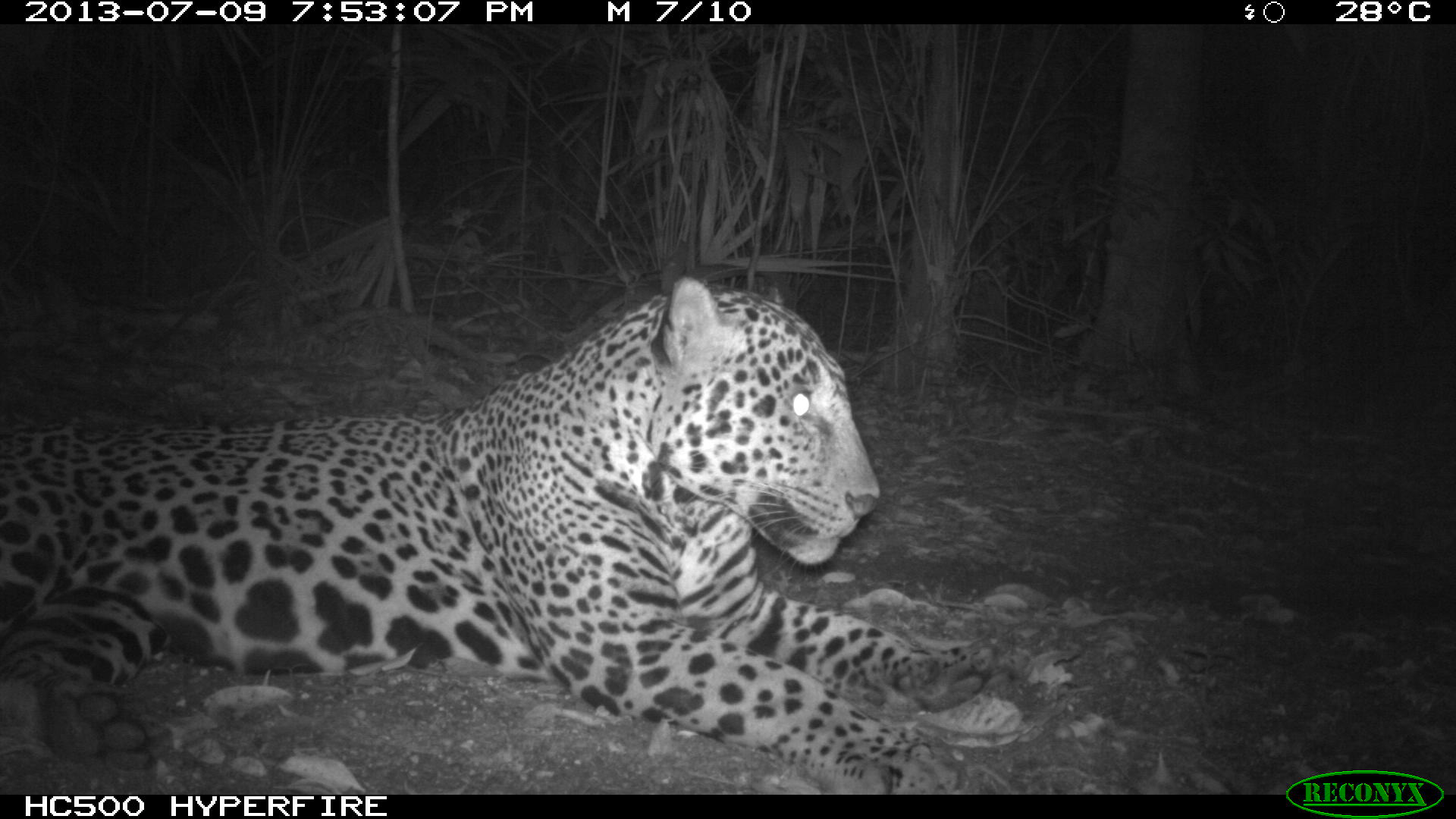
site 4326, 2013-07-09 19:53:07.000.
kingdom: Animalia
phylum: Chordata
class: Mammalia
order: Carnivora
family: Felidae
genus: Panthera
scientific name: Panthera onca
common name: jaguar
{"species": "Panthera onca (jaguar)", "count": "1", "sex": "male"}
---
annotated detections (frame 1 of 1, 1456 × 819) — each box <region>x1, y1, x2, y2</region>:
panthera onca: <region>0, 277, 989, 792</region>